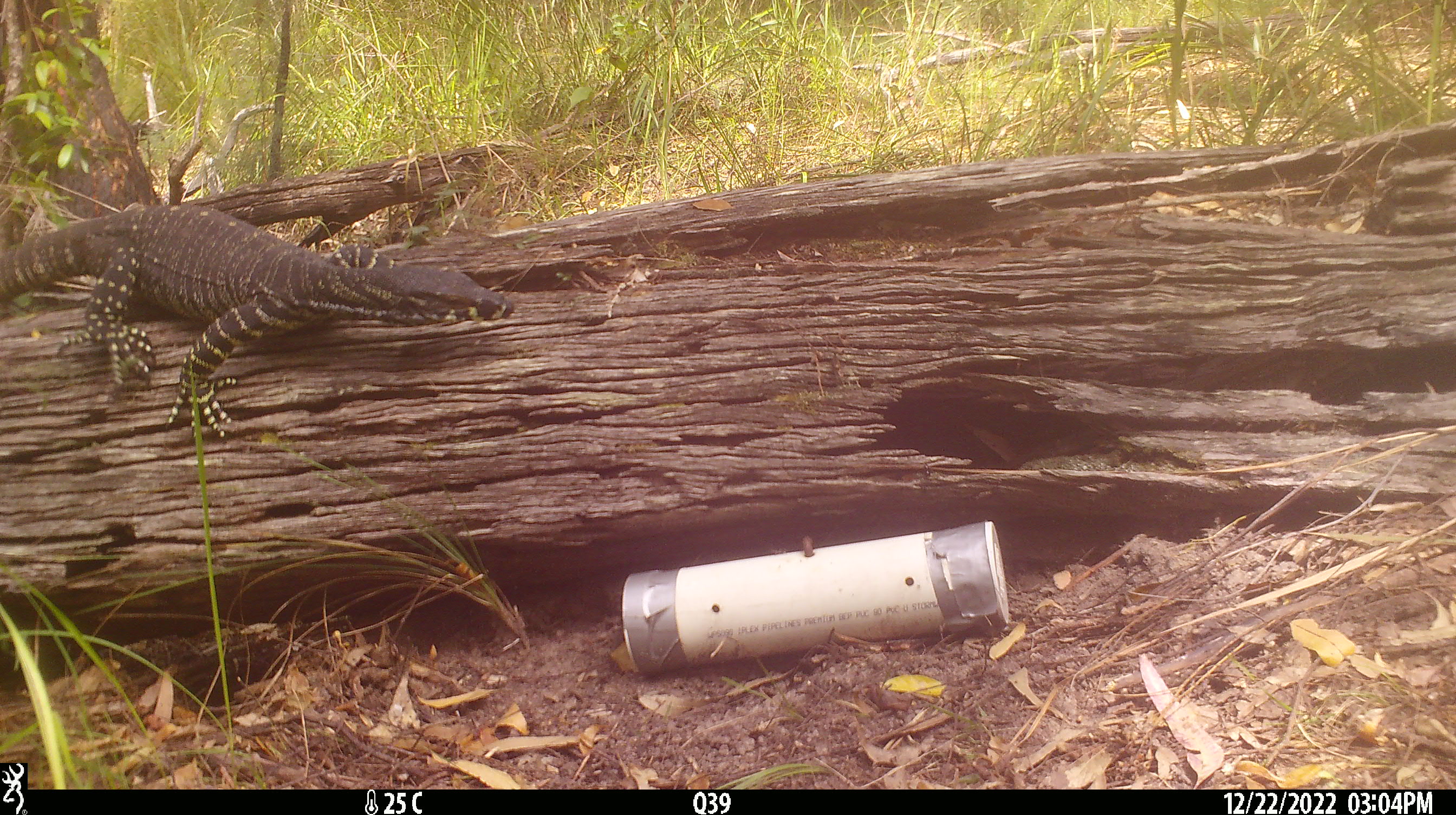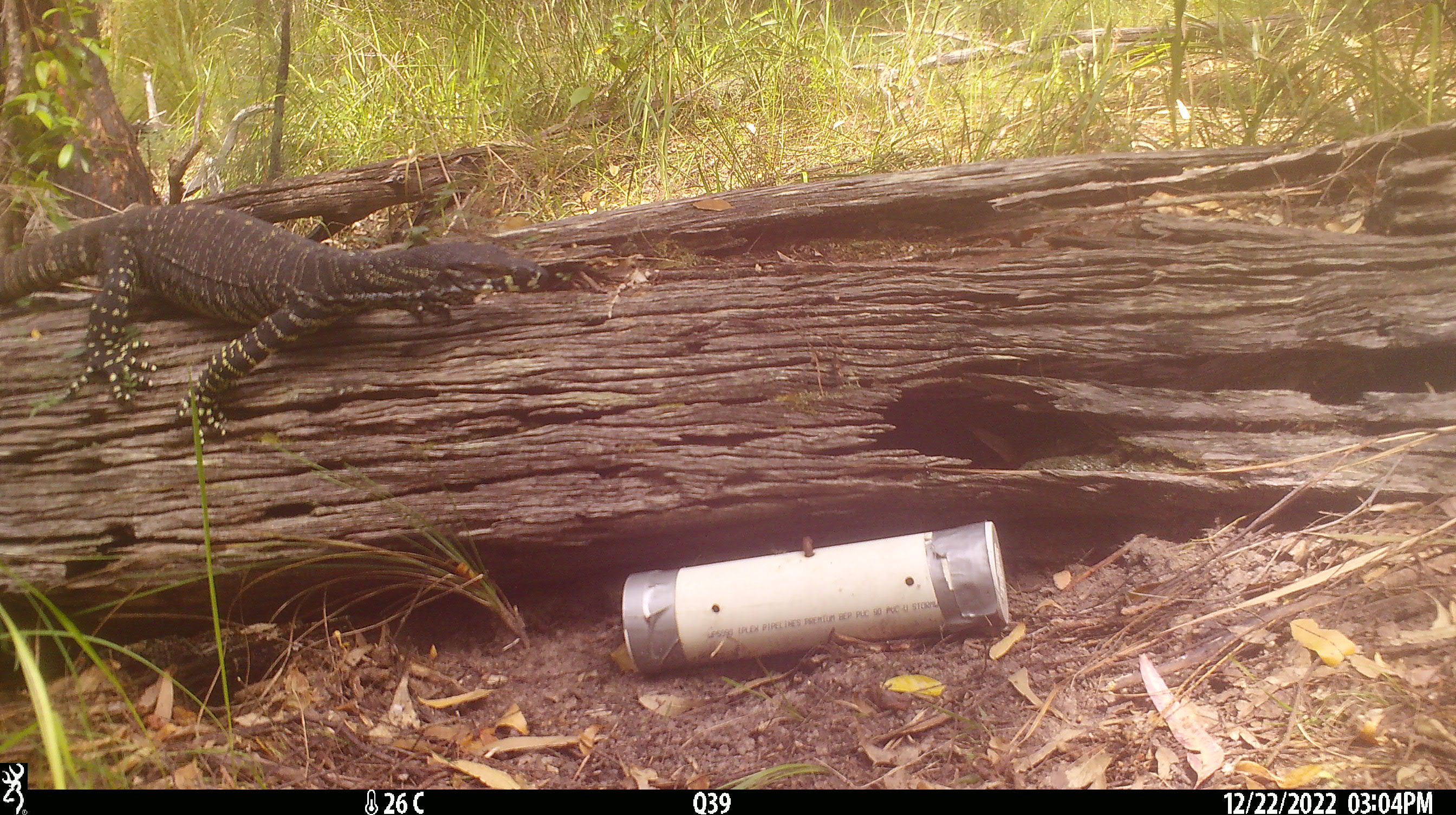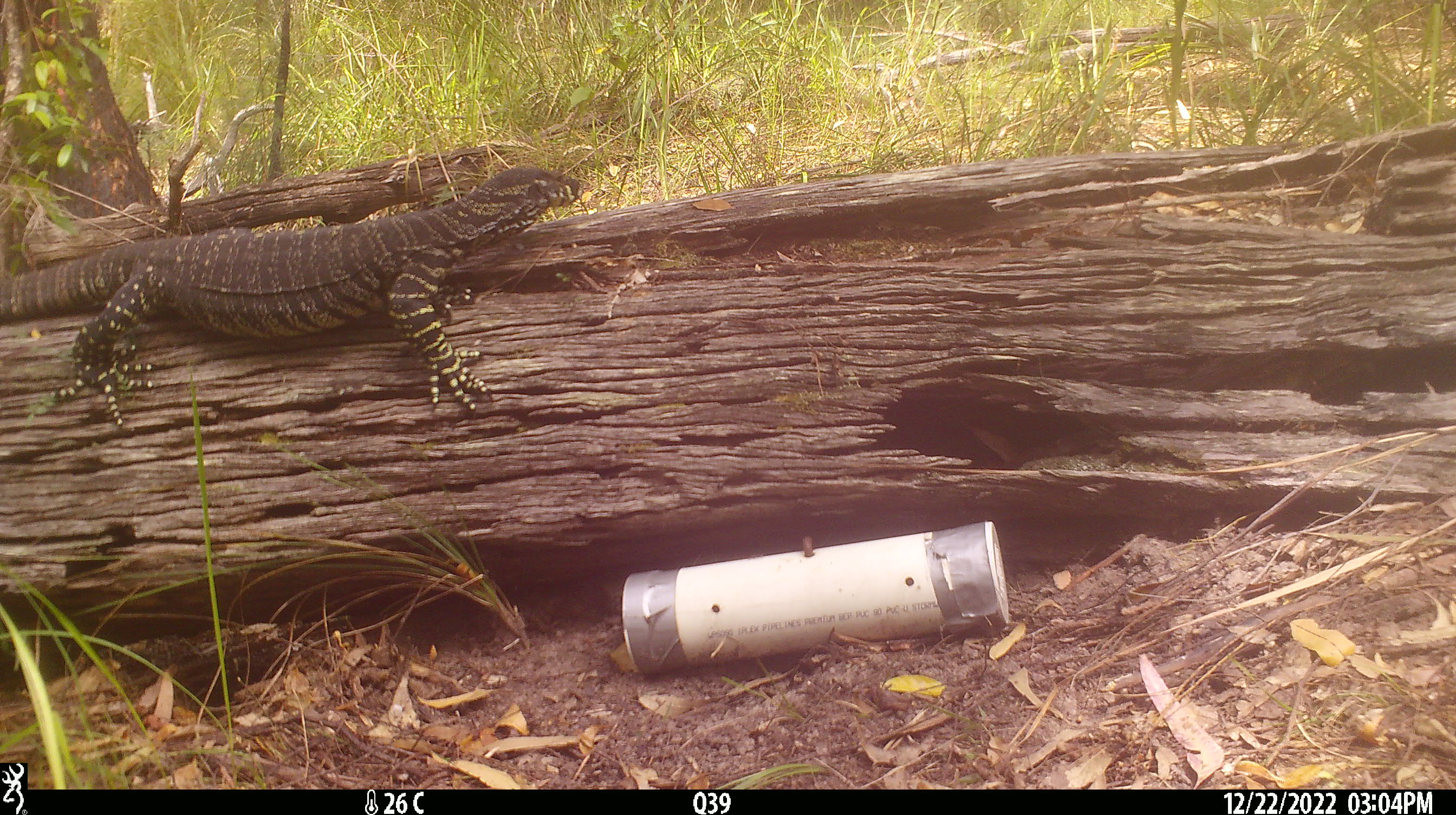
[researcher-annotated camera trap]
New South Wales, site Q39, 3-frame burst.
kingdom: Animalia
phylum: Chordata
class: Reptilia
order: Squamata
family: Varanidae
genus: Varanus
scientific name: Varanus varius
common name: lace monitor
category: goanna